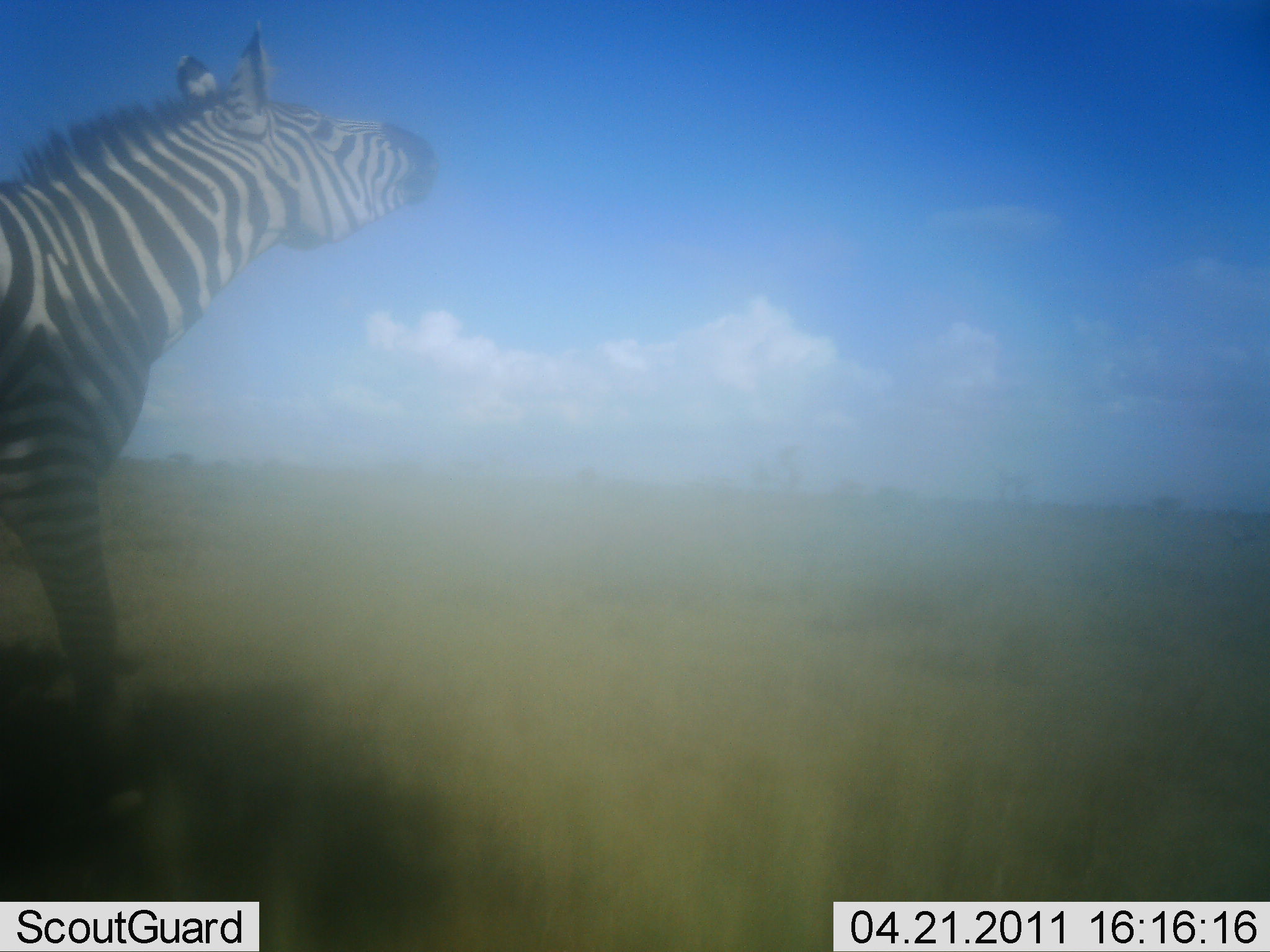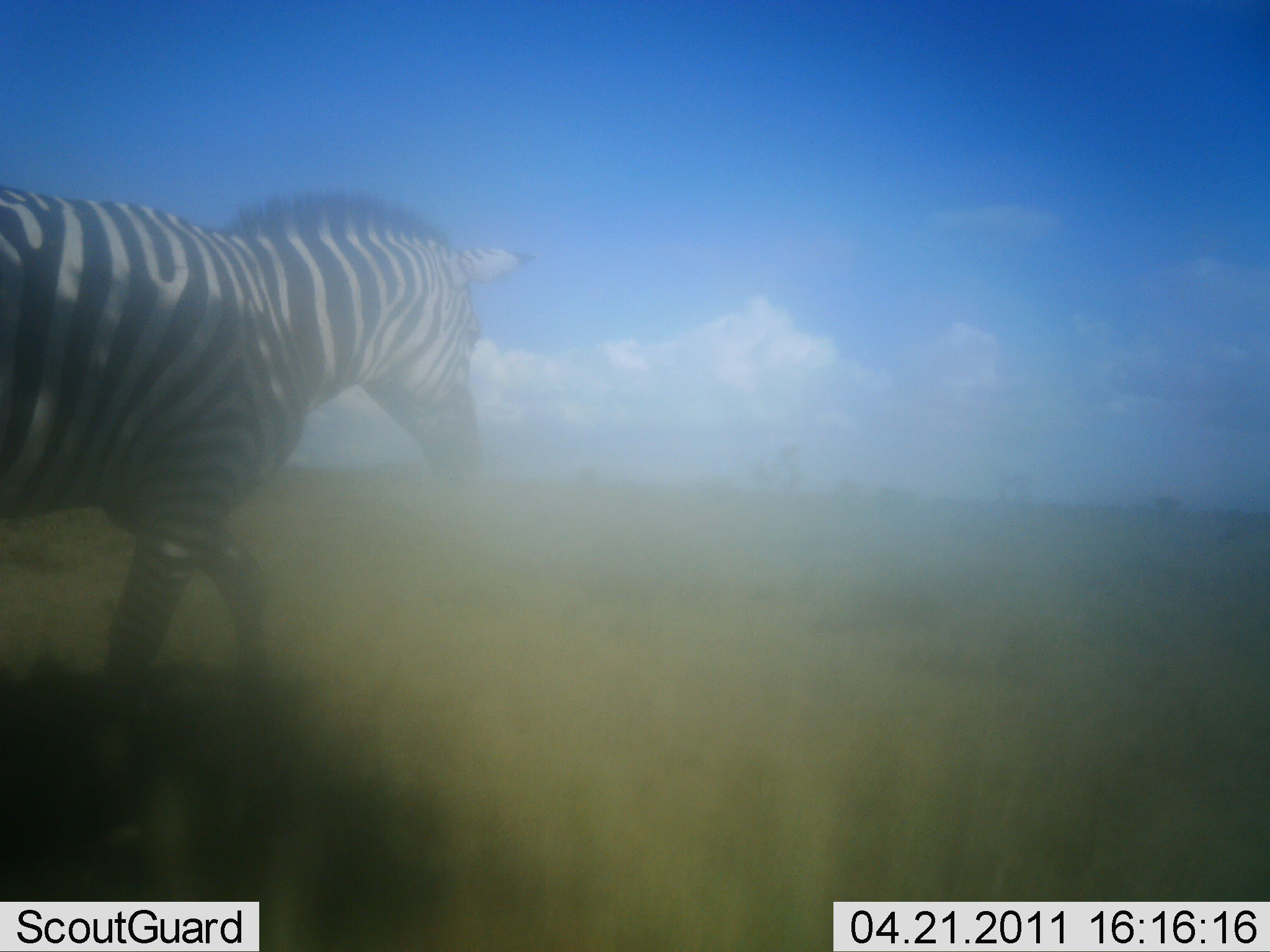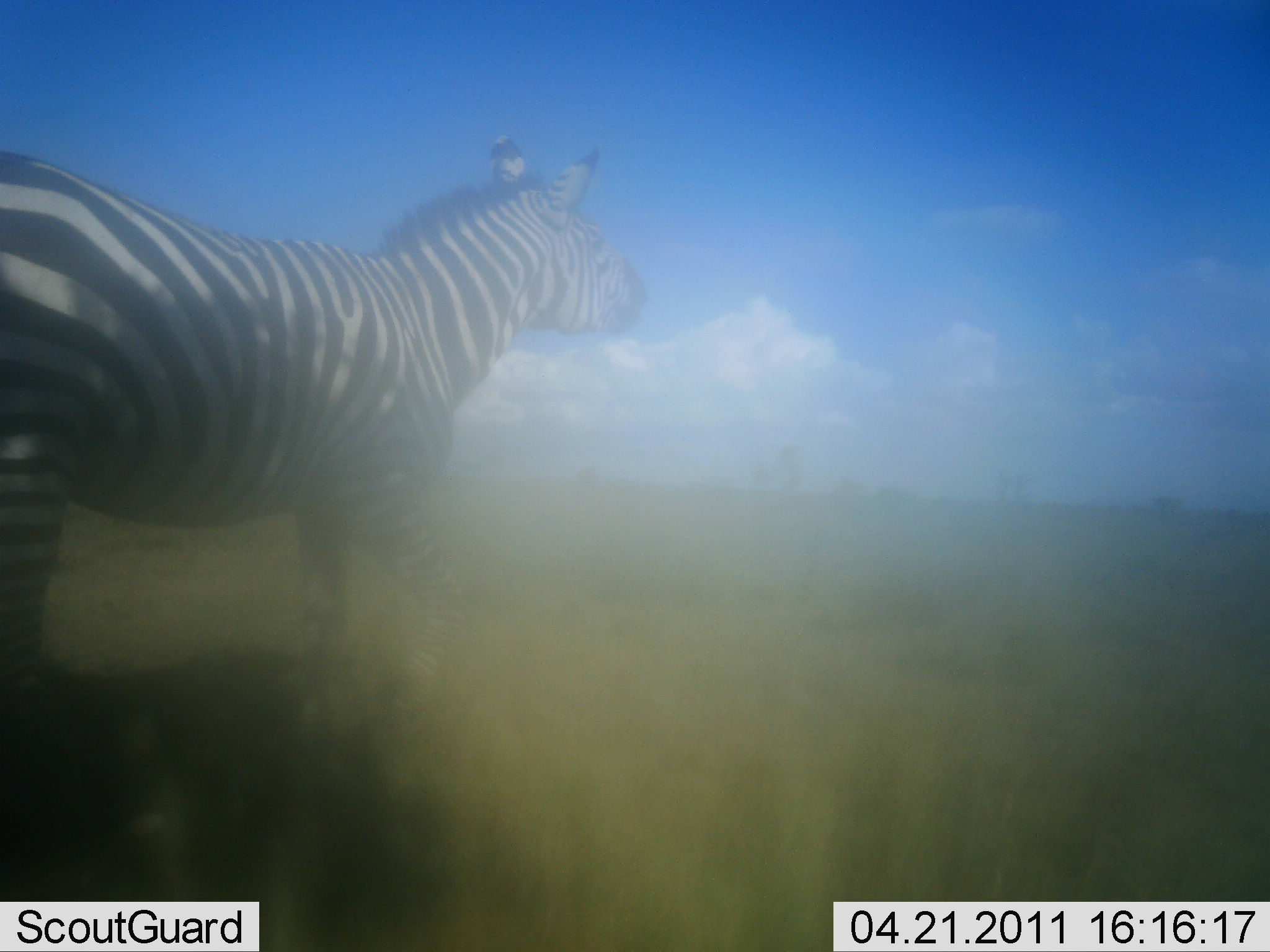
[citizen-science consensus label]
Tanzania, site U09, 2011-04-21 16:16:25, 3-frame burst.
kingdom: Animalia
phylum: Chordata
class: Mammalia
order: Perissodactyla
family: Equidae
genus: Equus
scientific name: Equus quagga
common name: plains zebra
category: zebra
Zebra (plains zebra) (Equus quagga), count 1. Behavior (volunteer vote fractions): standing 18%, resting 0%, moving 82%, interacting 9%. Young present (vote fraction): 0%. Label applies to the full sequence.